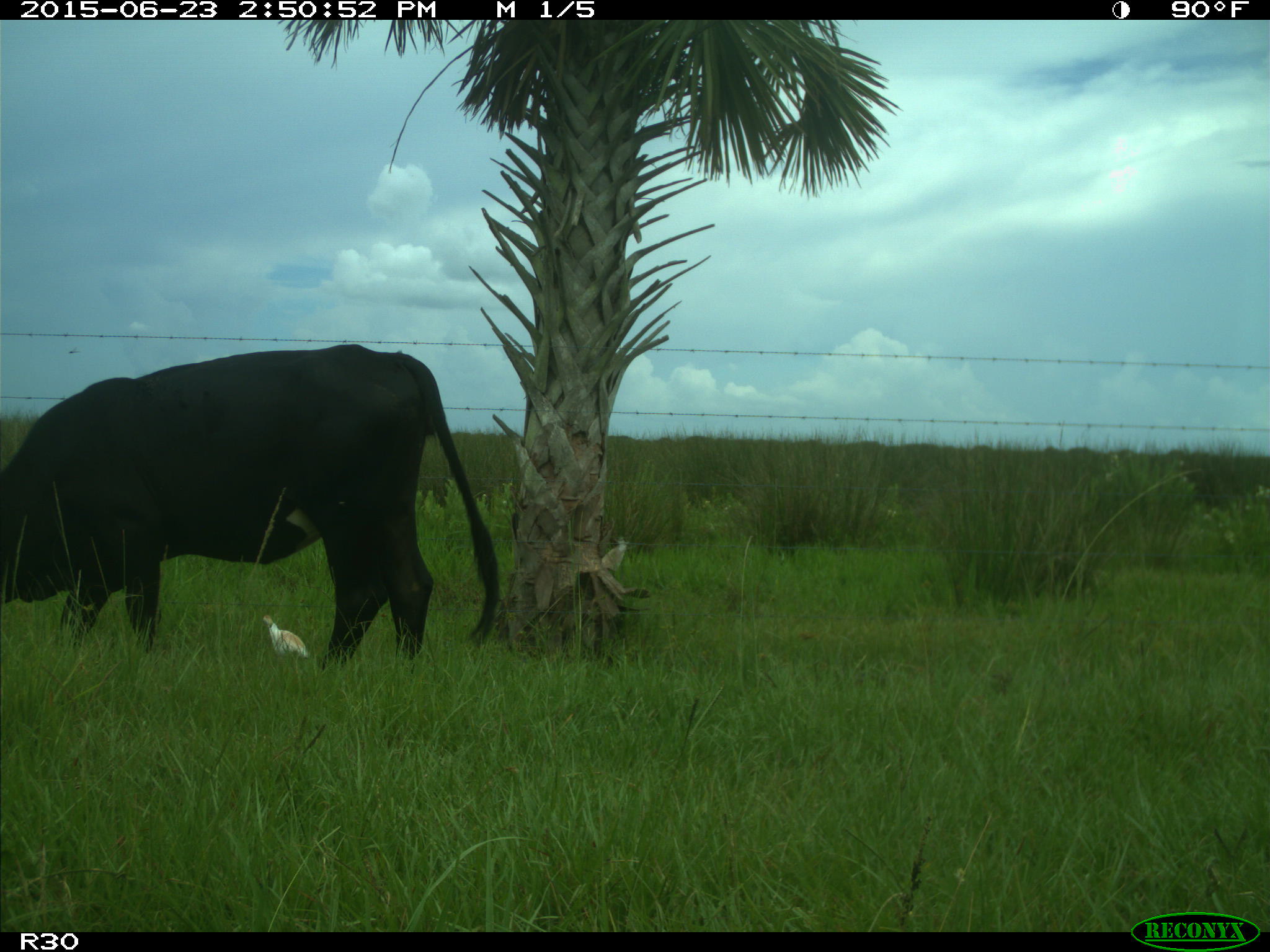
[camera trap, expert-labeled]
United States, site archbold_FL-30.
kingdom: Animalia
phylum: Chordata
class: Mammalia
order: Artiodactyla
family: Bovidae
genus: Bos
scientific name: Bos taurus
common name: domestic cow